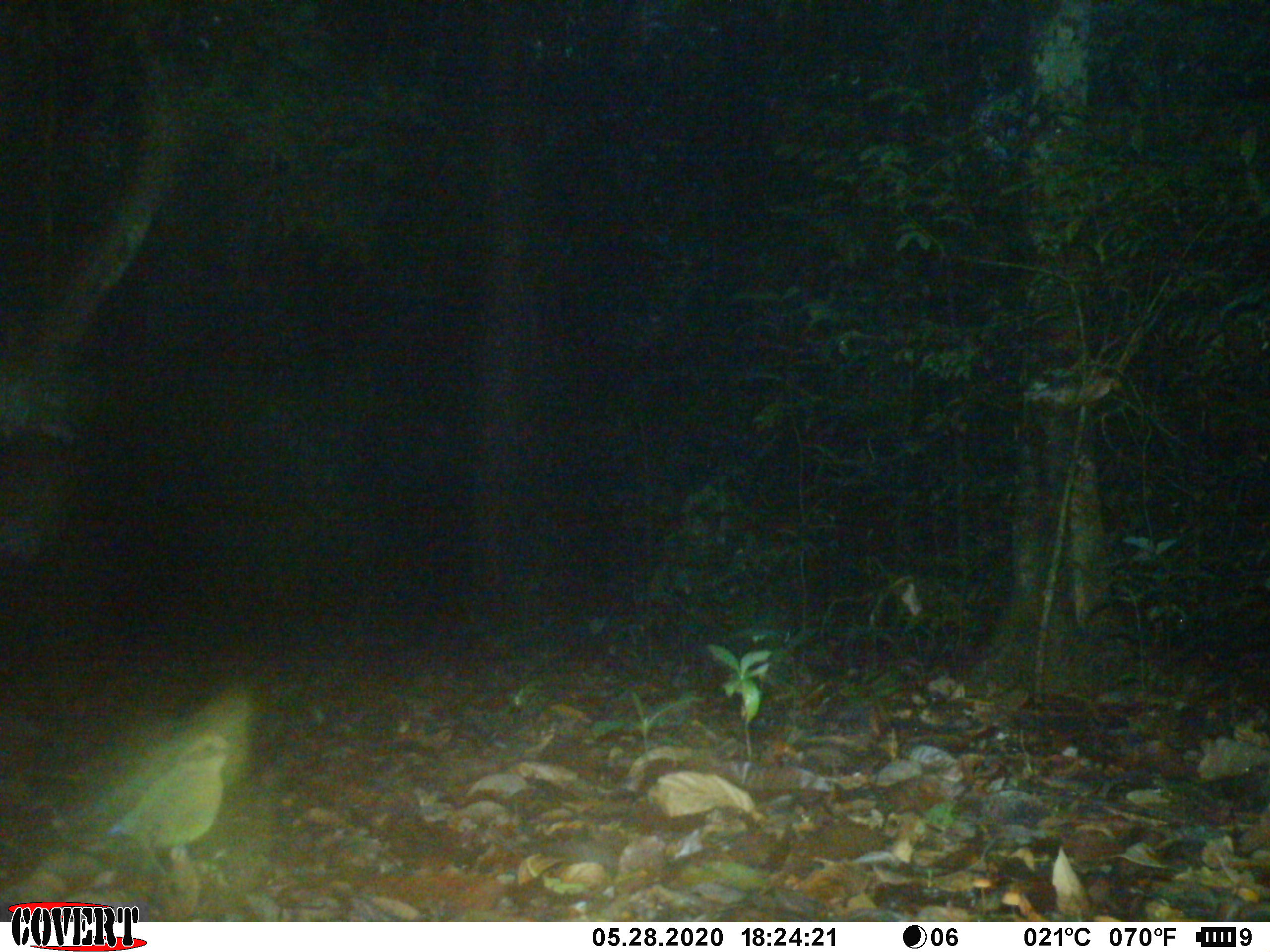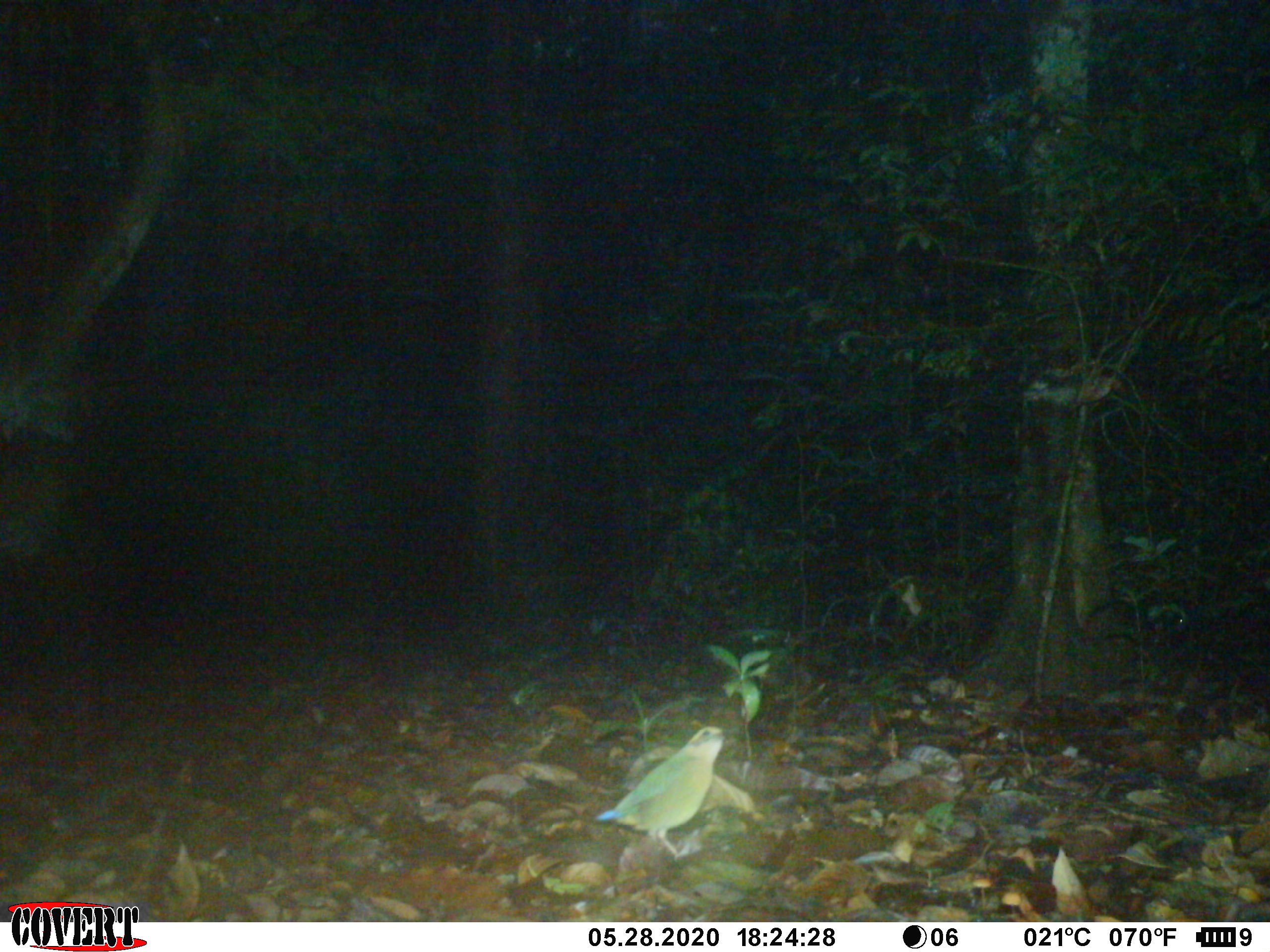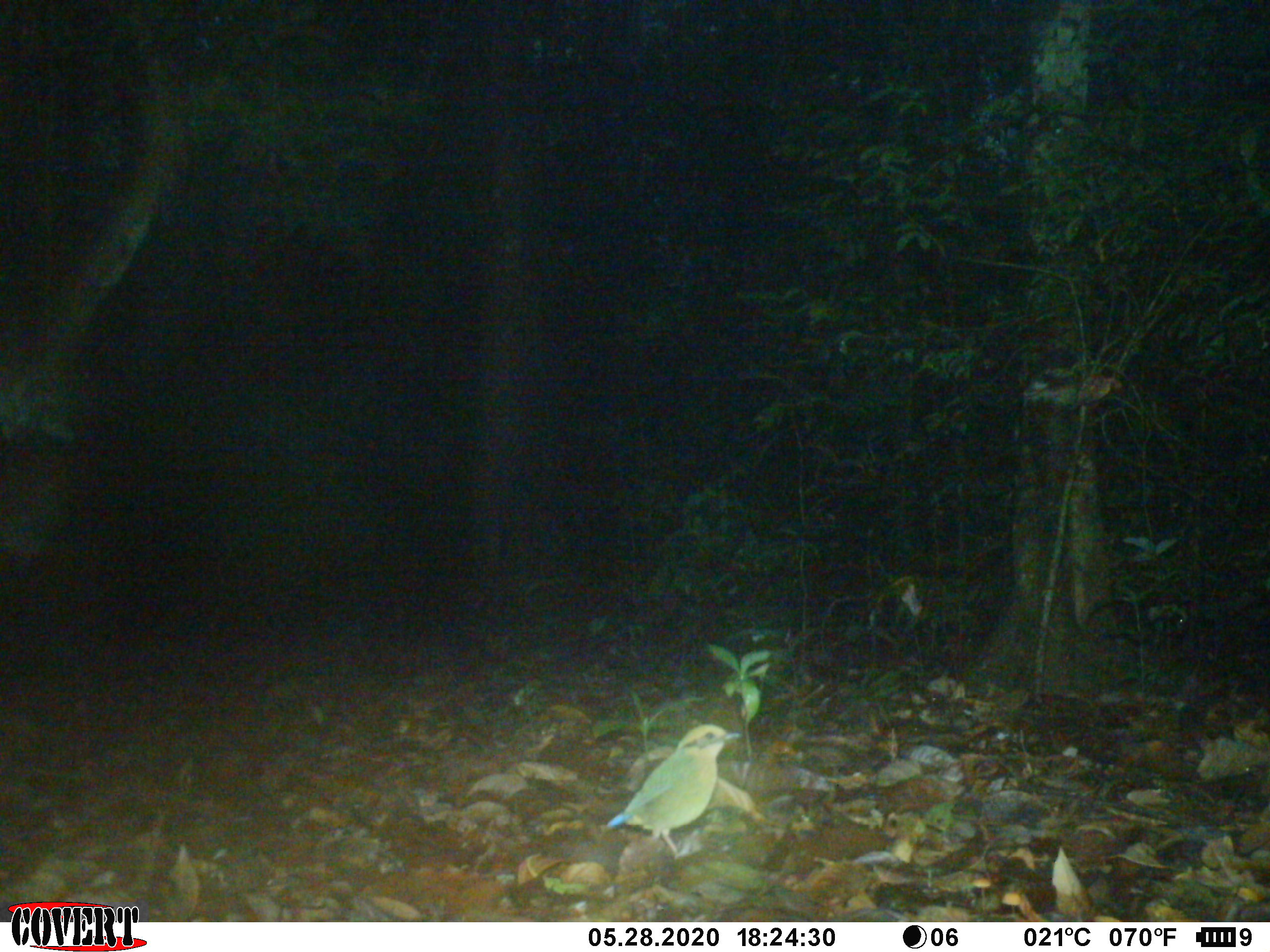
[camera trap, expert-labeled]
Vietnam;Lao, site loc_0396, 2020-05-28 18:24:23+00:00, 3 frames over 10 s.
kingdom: Animalia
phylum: Chordata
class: Aves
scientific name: Aves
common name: bird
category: unidentified bird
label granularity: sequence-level